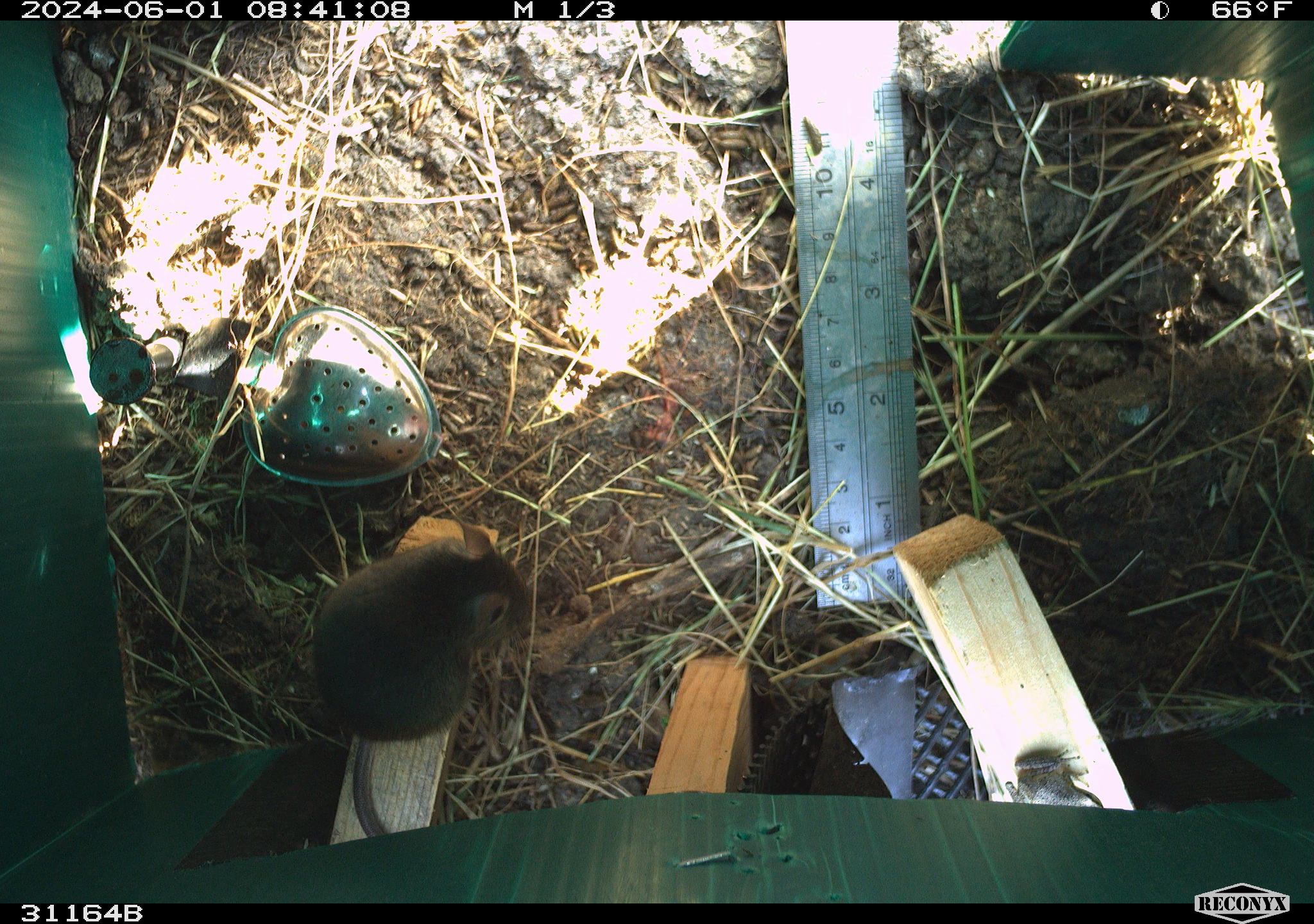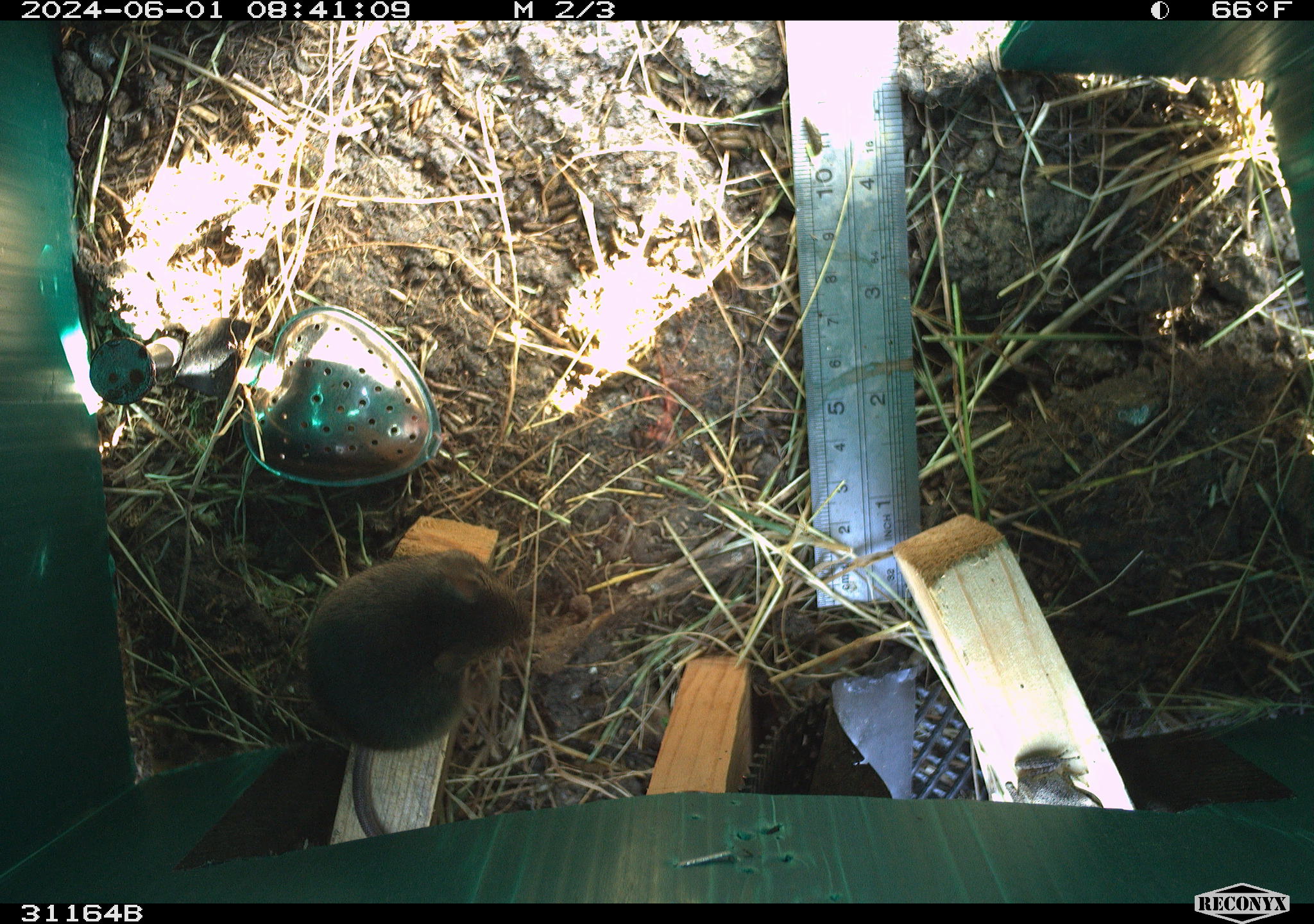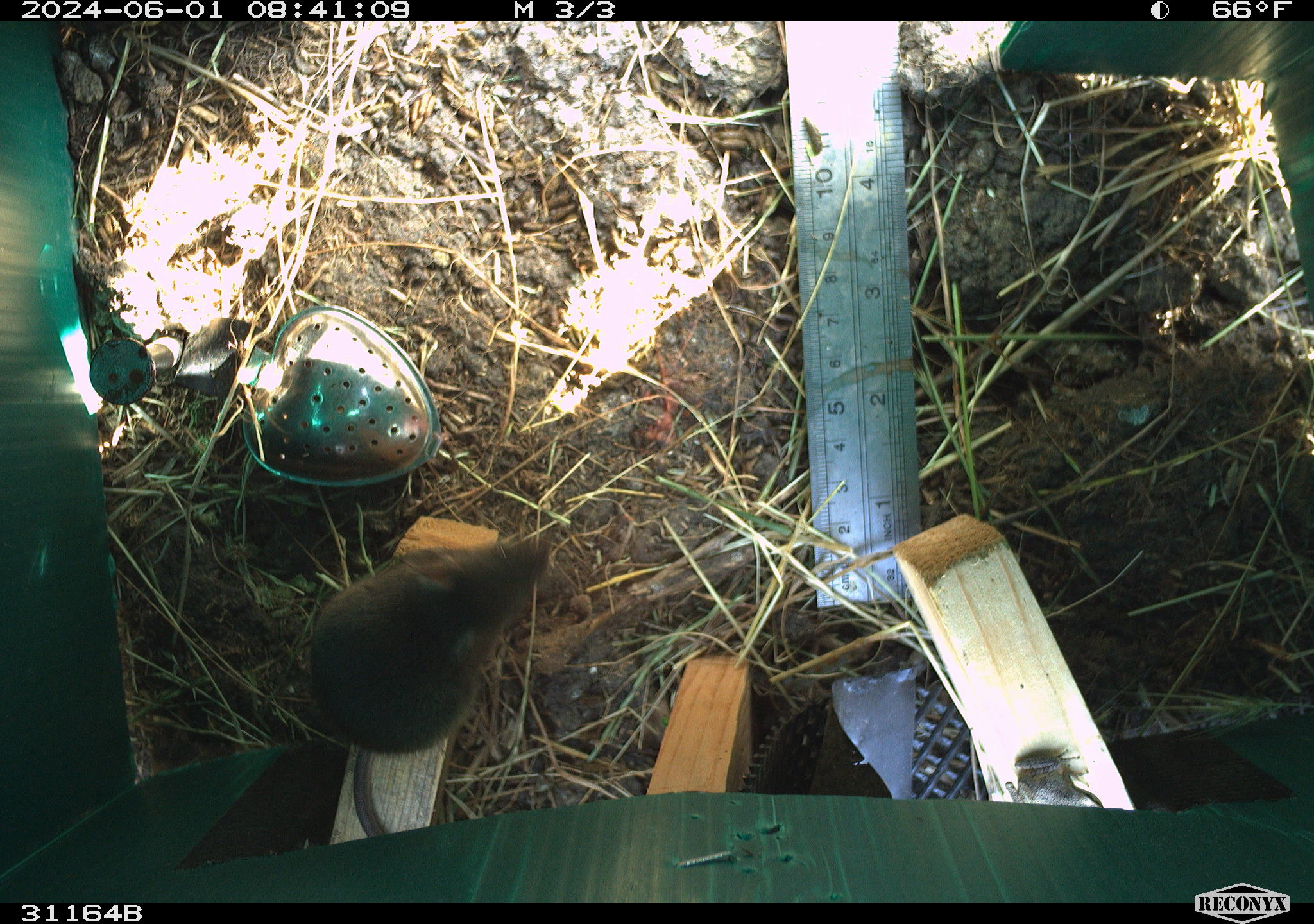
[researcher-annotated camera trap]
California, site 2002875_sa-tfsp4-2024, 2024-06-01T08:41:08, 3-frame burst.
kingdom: Animalia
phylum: Chordata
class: Mammalia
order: Rodentia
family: Muridae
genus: Mus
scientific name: Mus musculus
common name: house mouse